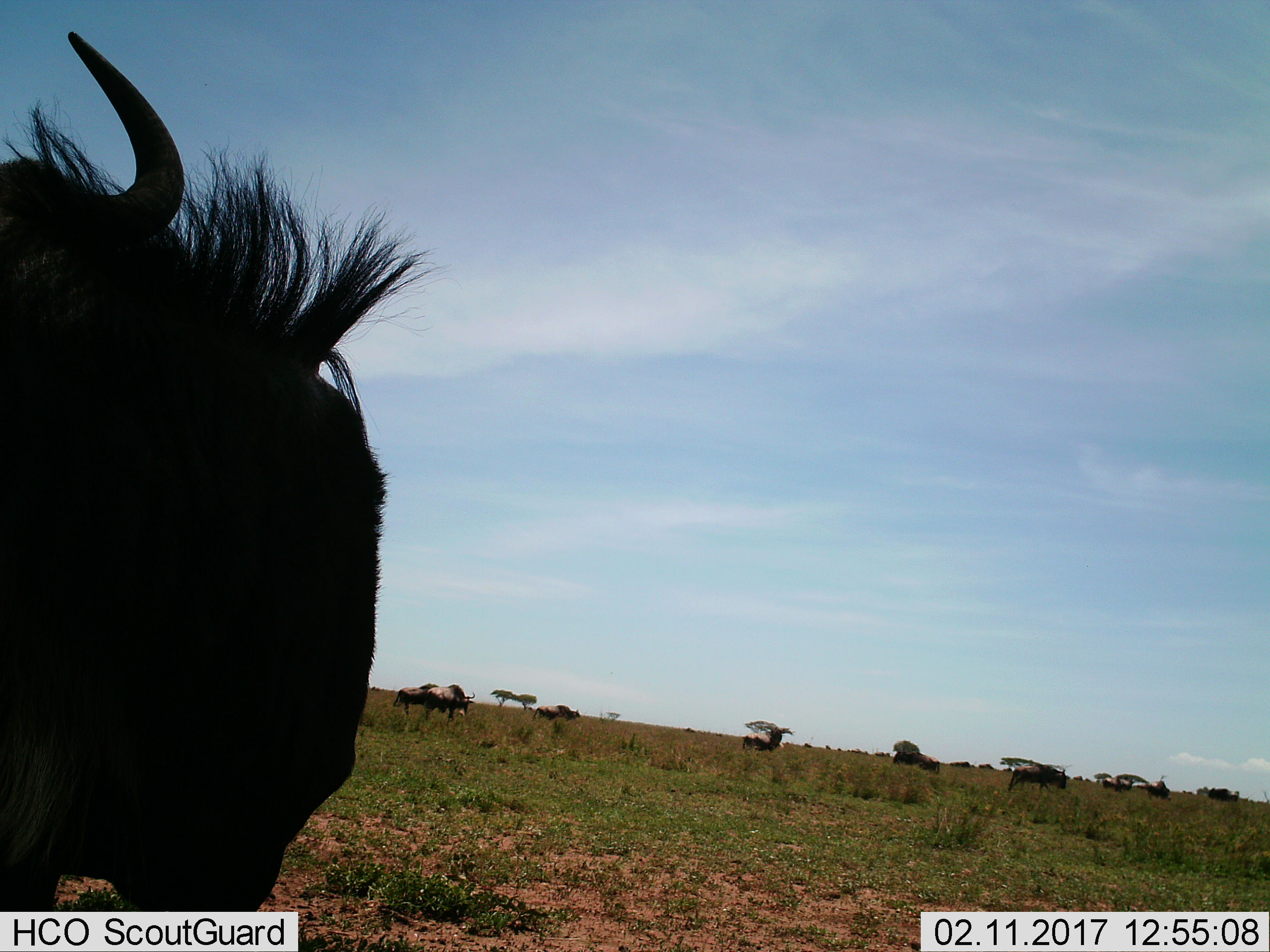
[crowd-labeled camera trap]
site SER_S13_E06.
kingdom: Animalia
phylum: Chordata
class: Mammalia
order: Artiodactyla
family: Bovidae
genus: Connochaetes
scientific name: Connochaetes taurinus taurinus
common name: blue wildebeest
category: wildebeestblue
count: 8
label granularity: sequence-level